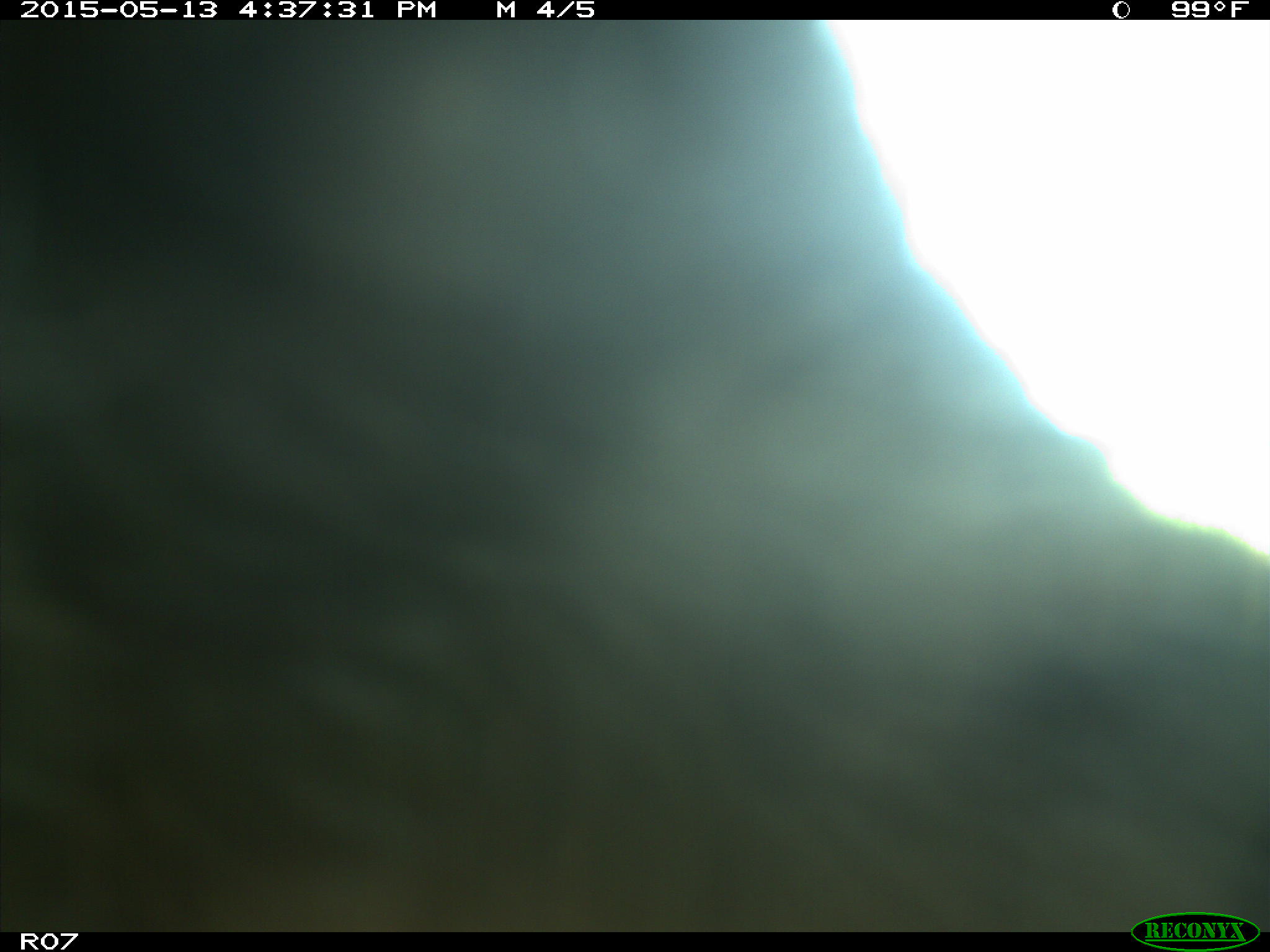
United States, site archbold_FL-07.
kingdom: Animalia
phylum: Chordata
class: Mammalia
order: Artiodactyla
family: Bovidae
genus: Bos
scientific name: Bos taurus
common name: domestic cow